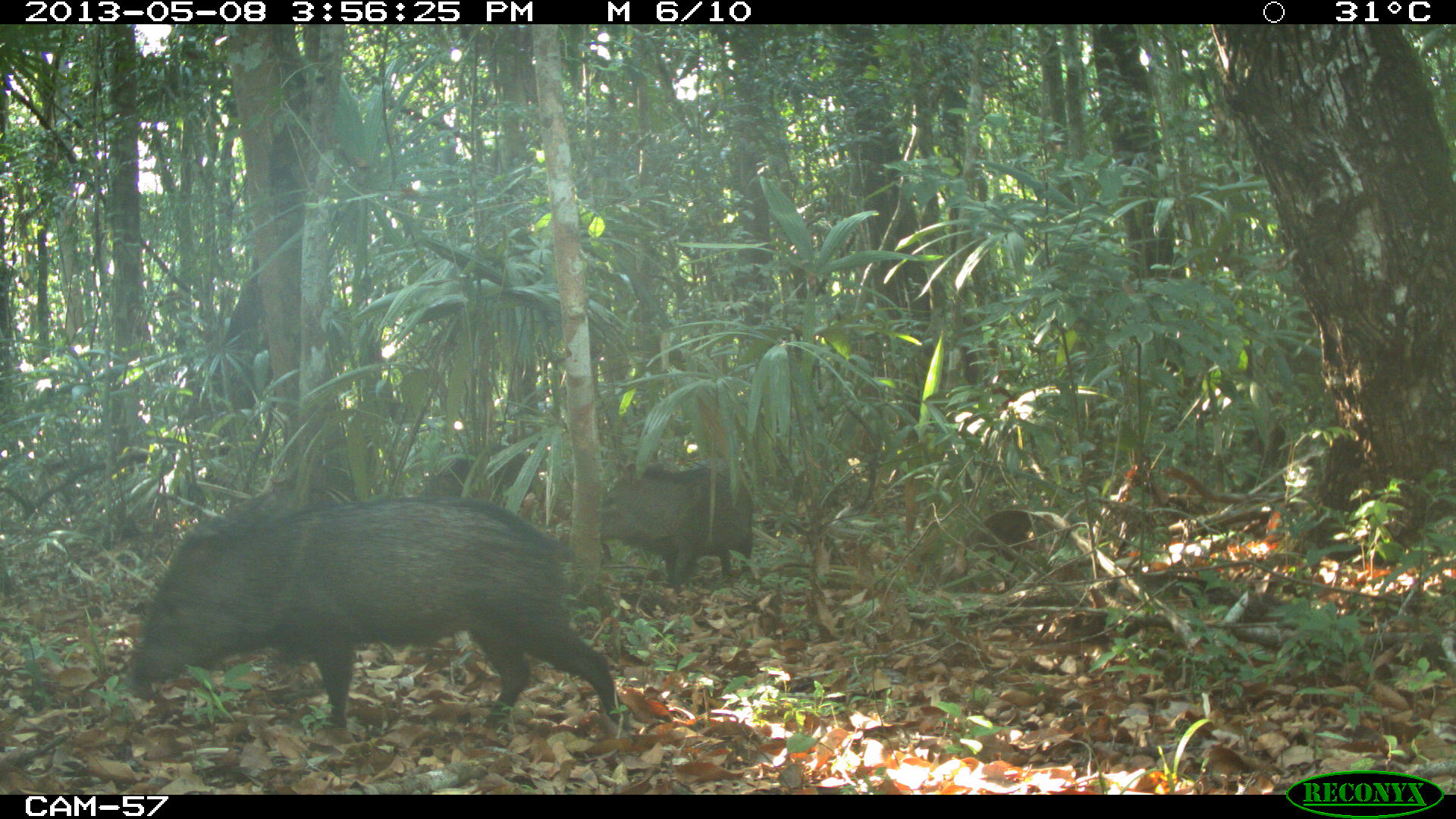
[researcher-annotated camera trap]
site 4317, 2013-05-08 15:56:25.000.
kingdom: Animalia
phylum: Chordata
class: Mammalia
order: Artiodactyla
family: Tayassuidae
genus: Pecari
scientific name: Pecari tajacu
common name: collared peccary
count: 3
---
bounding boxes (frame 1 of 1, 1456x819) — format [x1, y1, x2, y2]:
pecari tajacu: [129, 494, 624, 735]; [598, 461, 756, 590]; [418, 440, 552, 515]